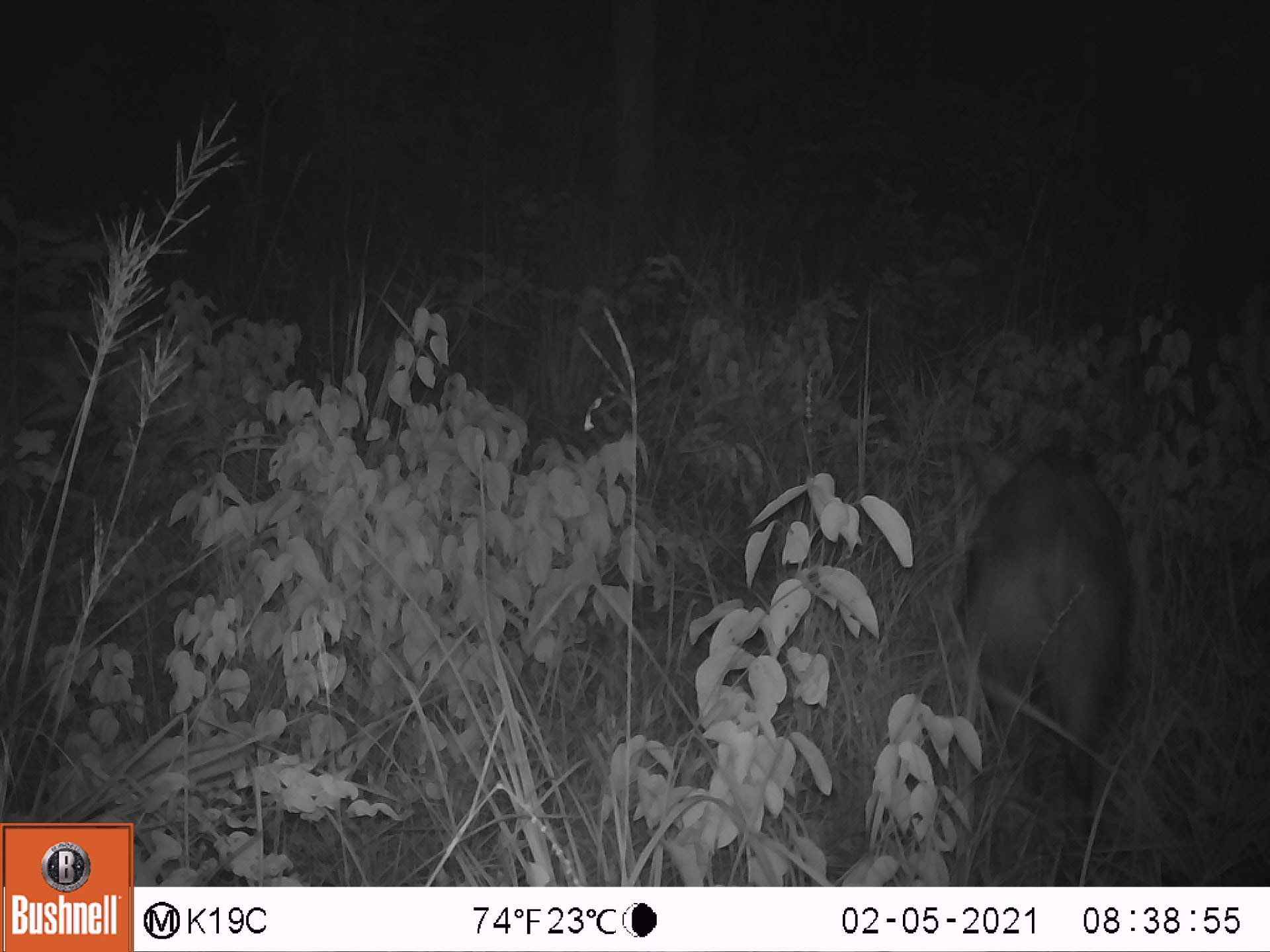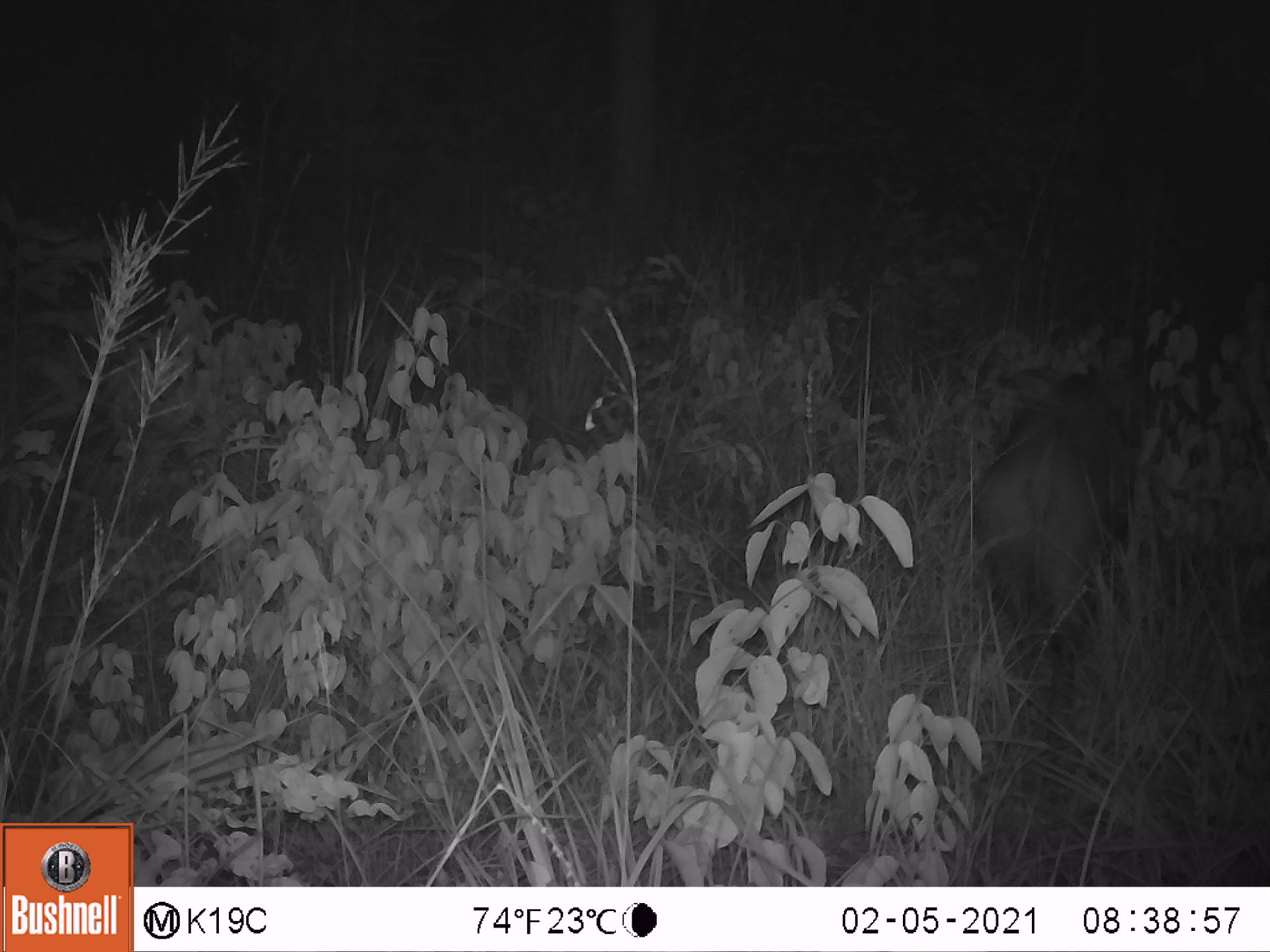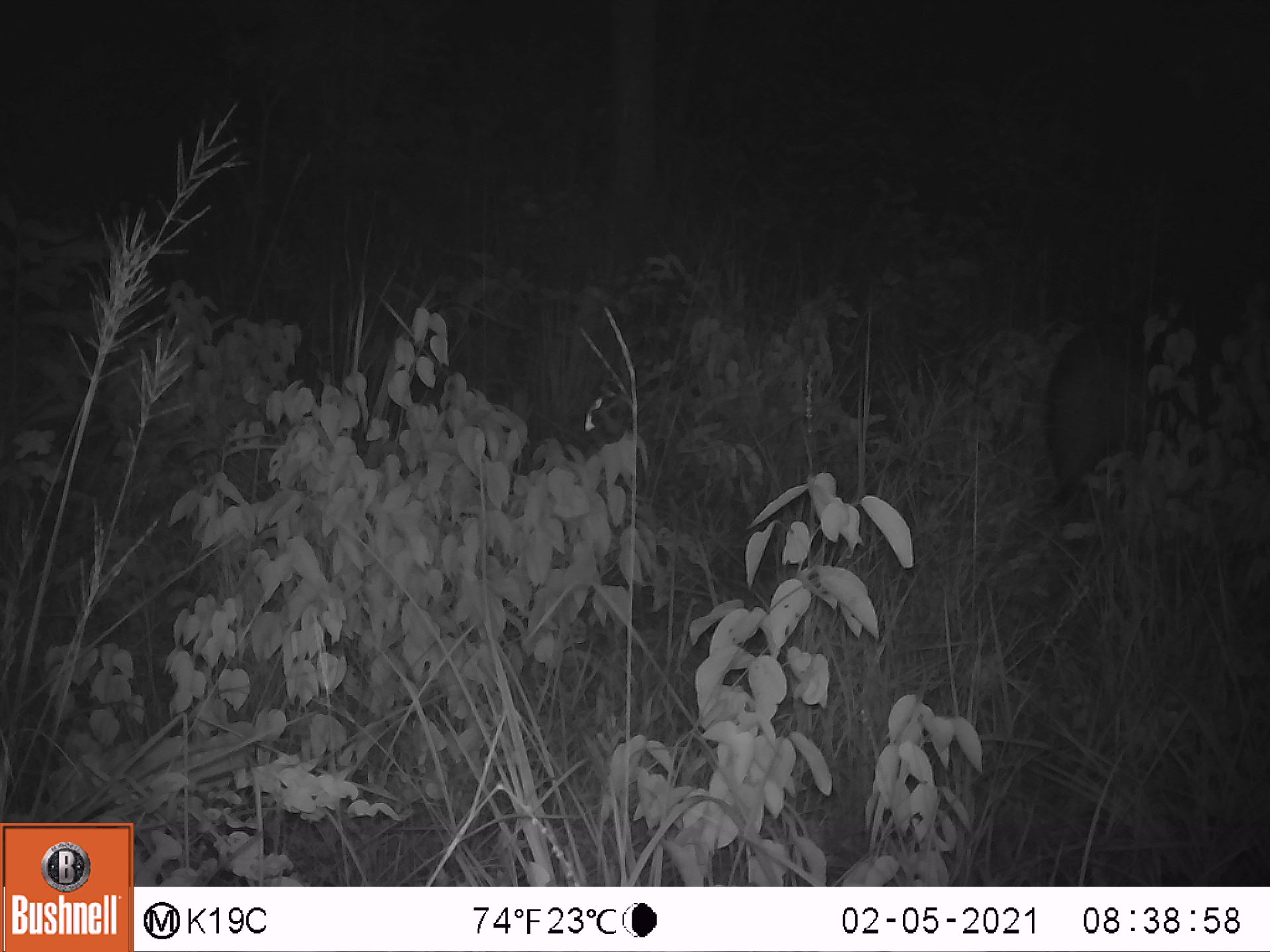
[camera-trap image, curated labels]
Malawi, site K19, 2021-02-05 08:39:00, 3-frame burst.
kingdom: Animalia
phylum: Chordata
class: Mammalia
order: Artiodactyla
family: Suidae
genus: Potamochoerus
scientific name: Potamochoerus larvatus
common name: bushpig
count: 1